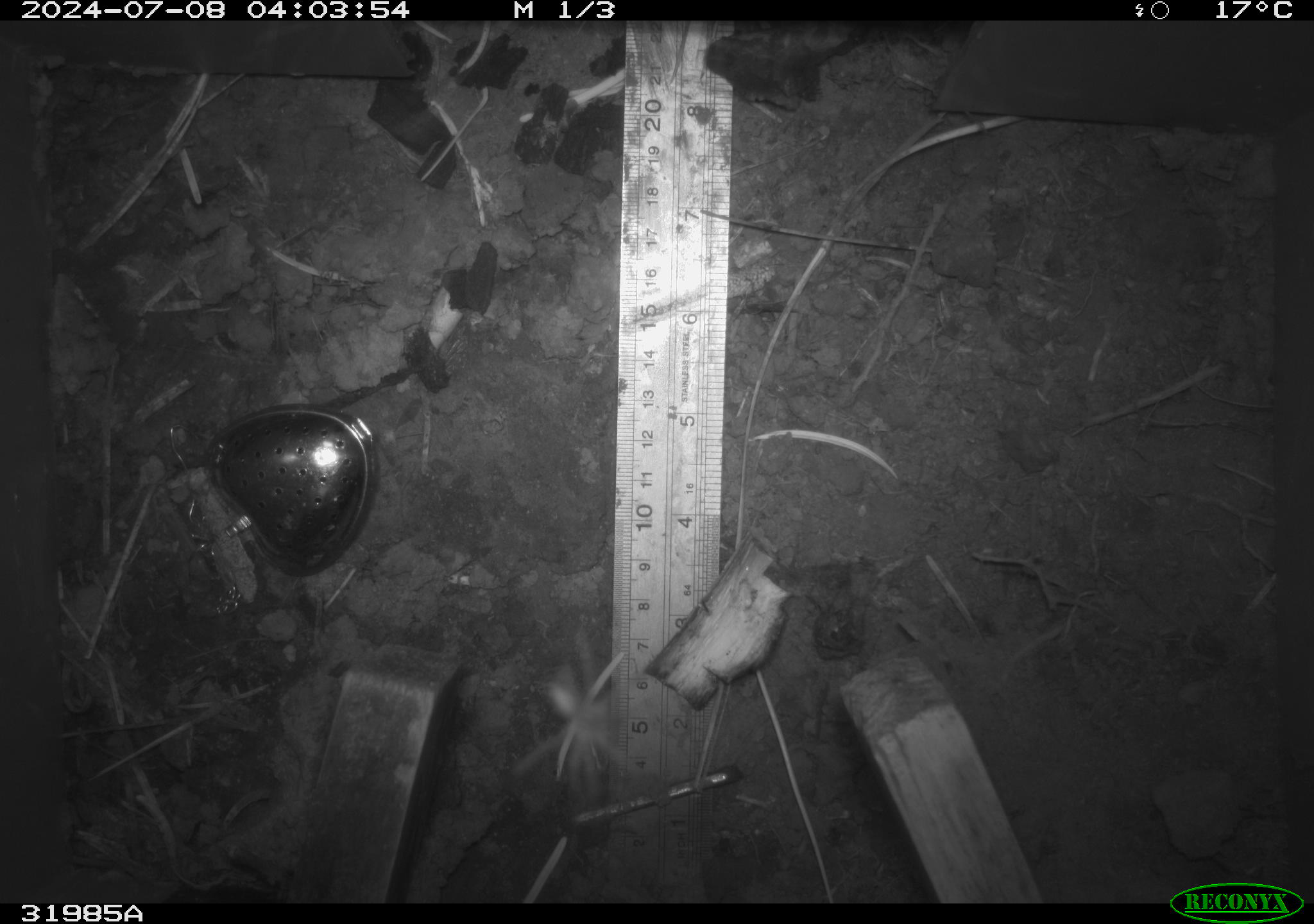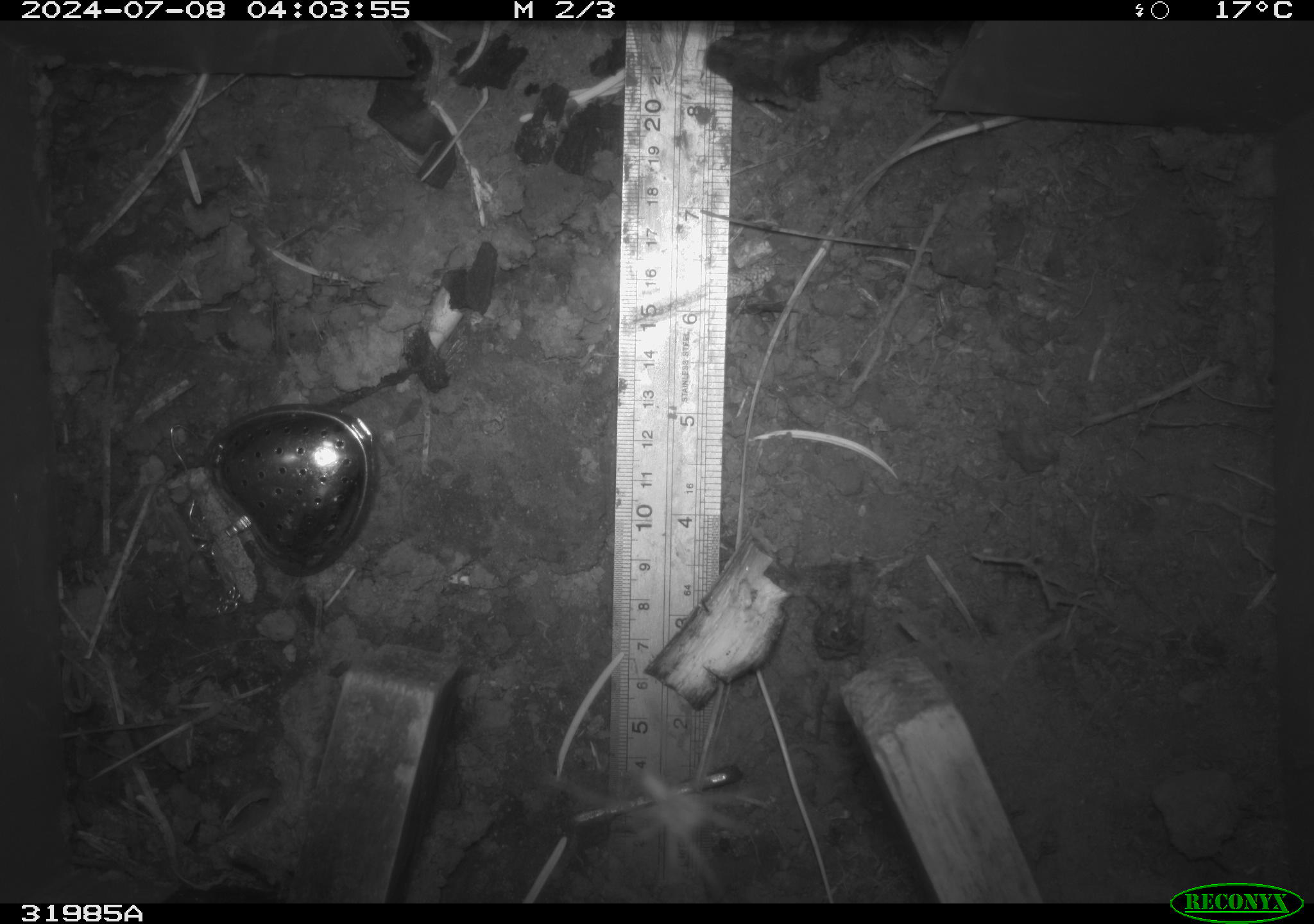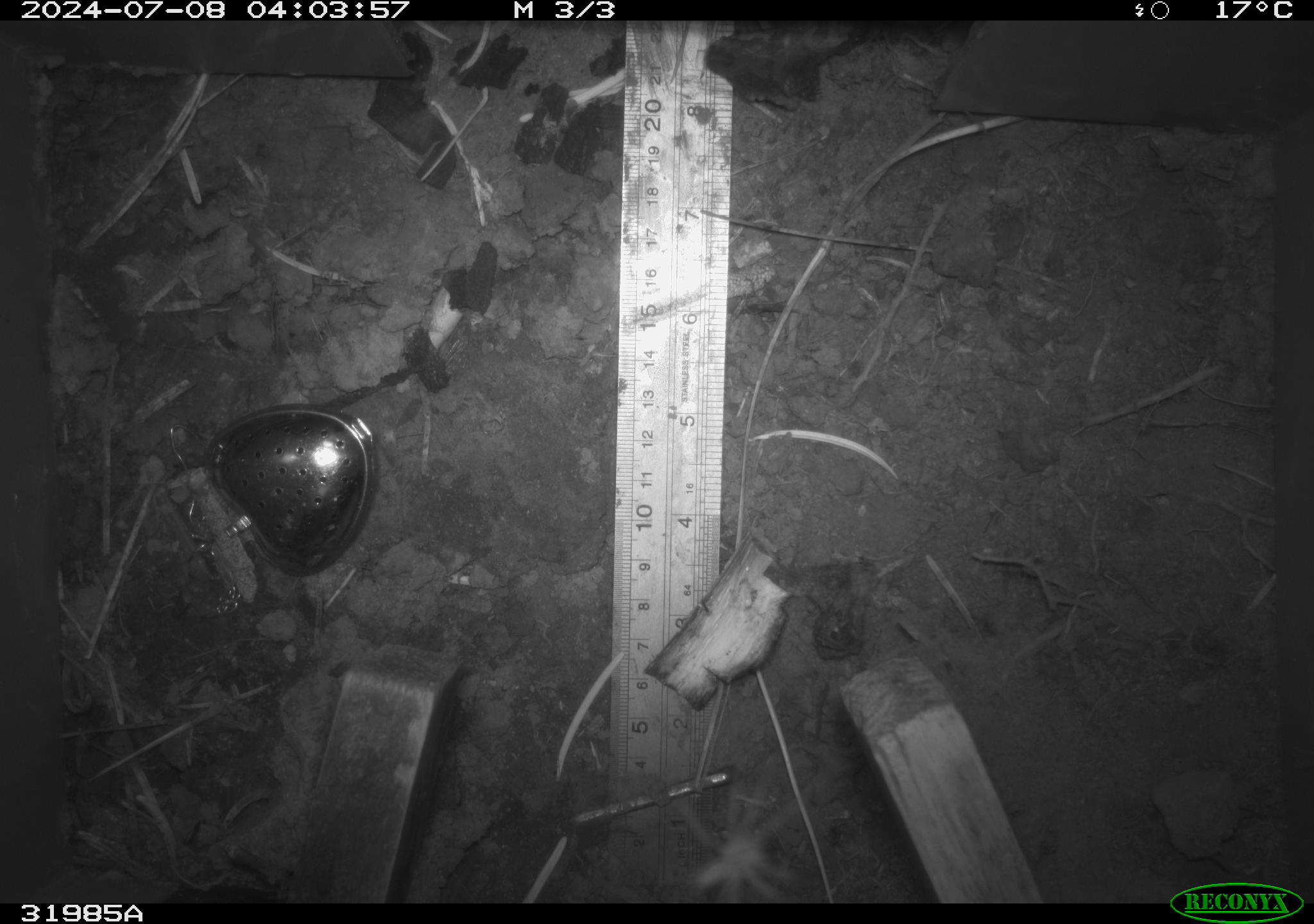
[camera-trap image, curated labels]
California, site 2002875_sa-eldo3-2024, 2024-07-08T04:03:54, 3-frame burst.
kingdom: Animalia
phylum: Arthropoda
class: Insecta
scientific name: Insecta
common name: insect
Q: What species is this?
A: Insect (Insecta).